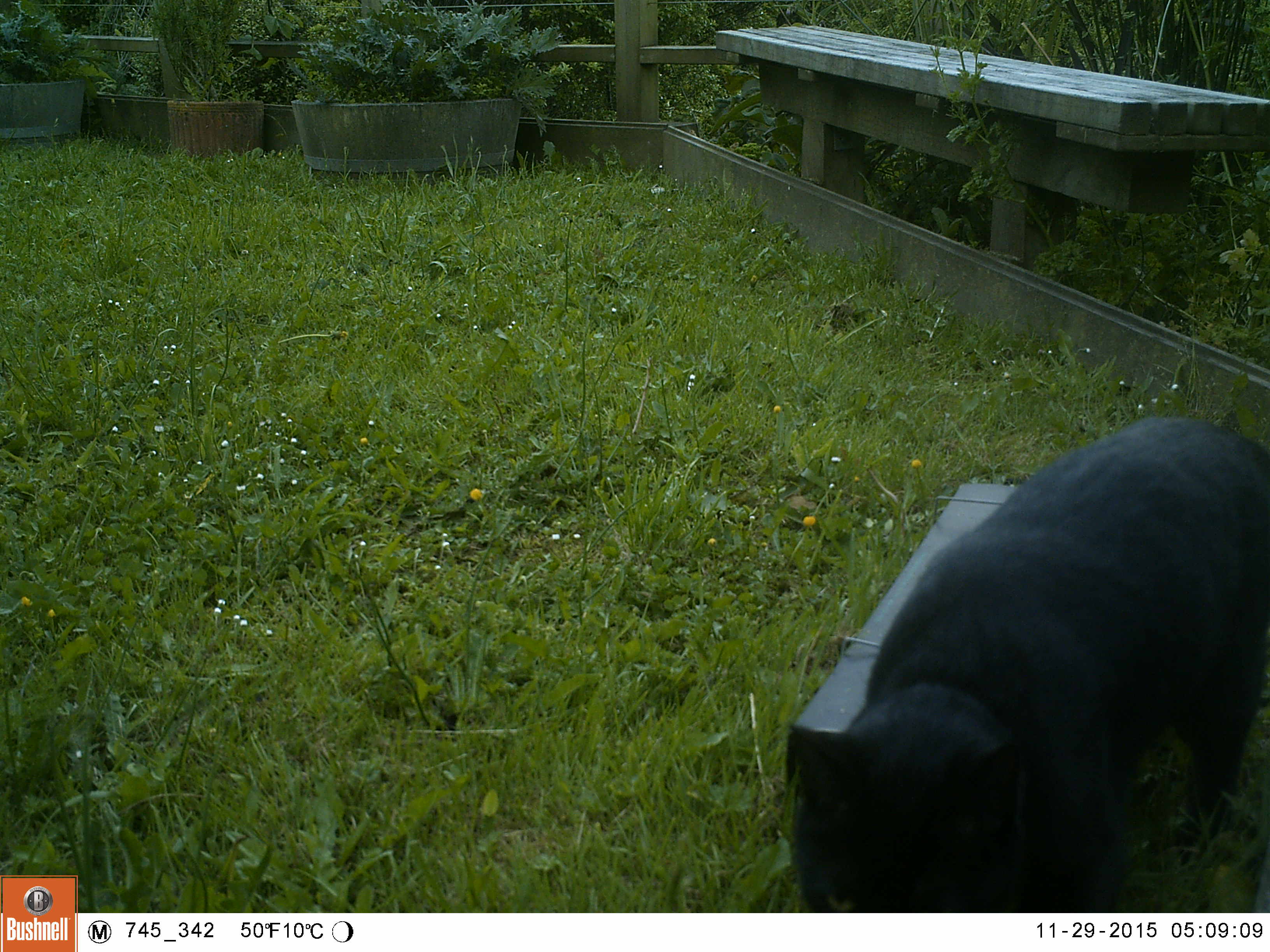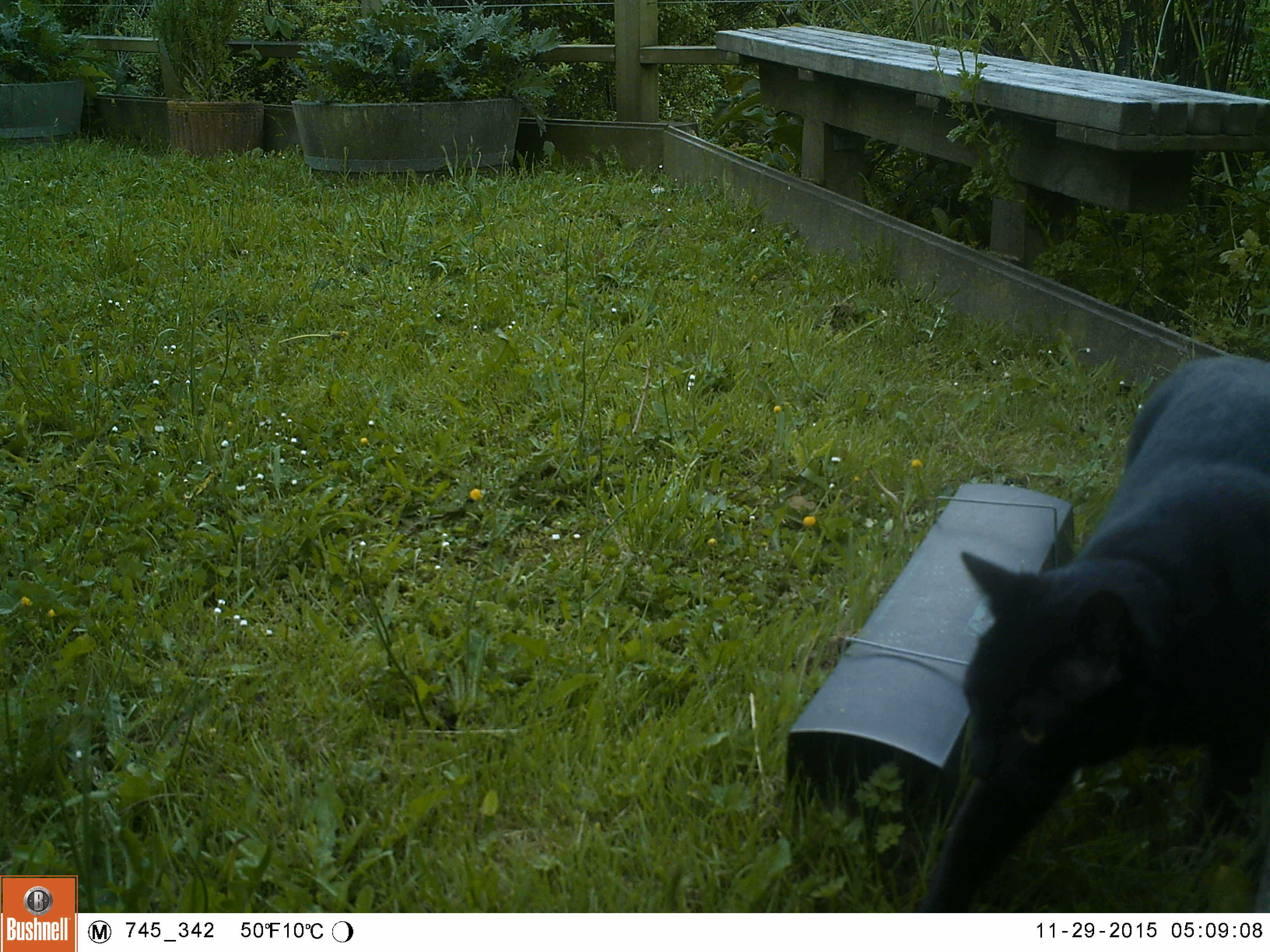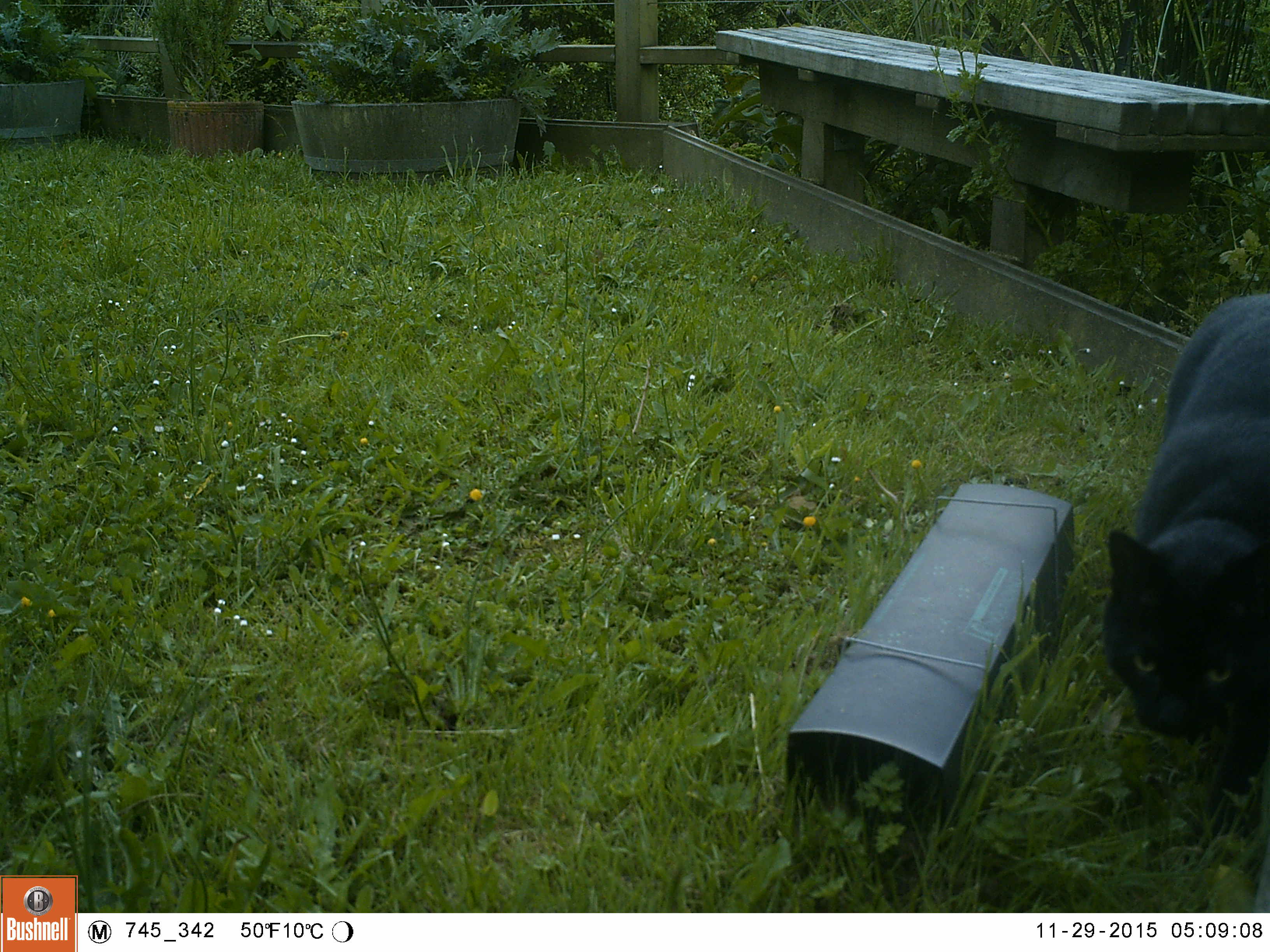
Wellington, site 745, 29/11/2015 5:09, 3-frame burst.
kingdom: Animalia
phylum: Chordata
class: Mammalia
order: Carnivora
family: Felidae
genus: Felis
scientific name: Felis catus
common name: cat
Cat (Felis catus).